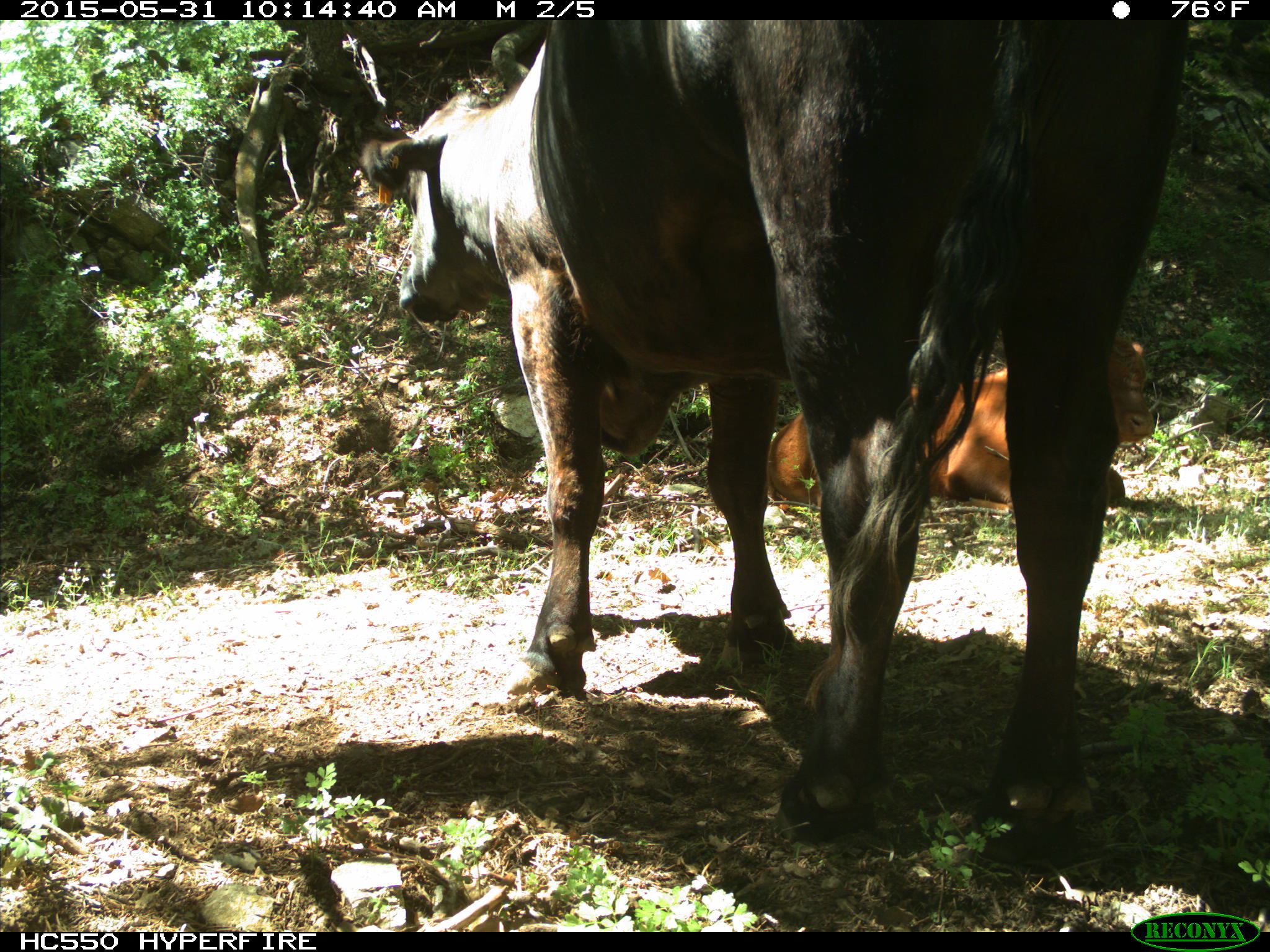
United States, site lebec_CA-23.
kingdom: Animalia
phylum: Chordata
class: Mammalia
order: Artiodactyla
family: Bovidae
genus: Bos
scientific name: Bos taurus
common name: domestic cow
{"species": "Bos taurus (domestic cow)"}